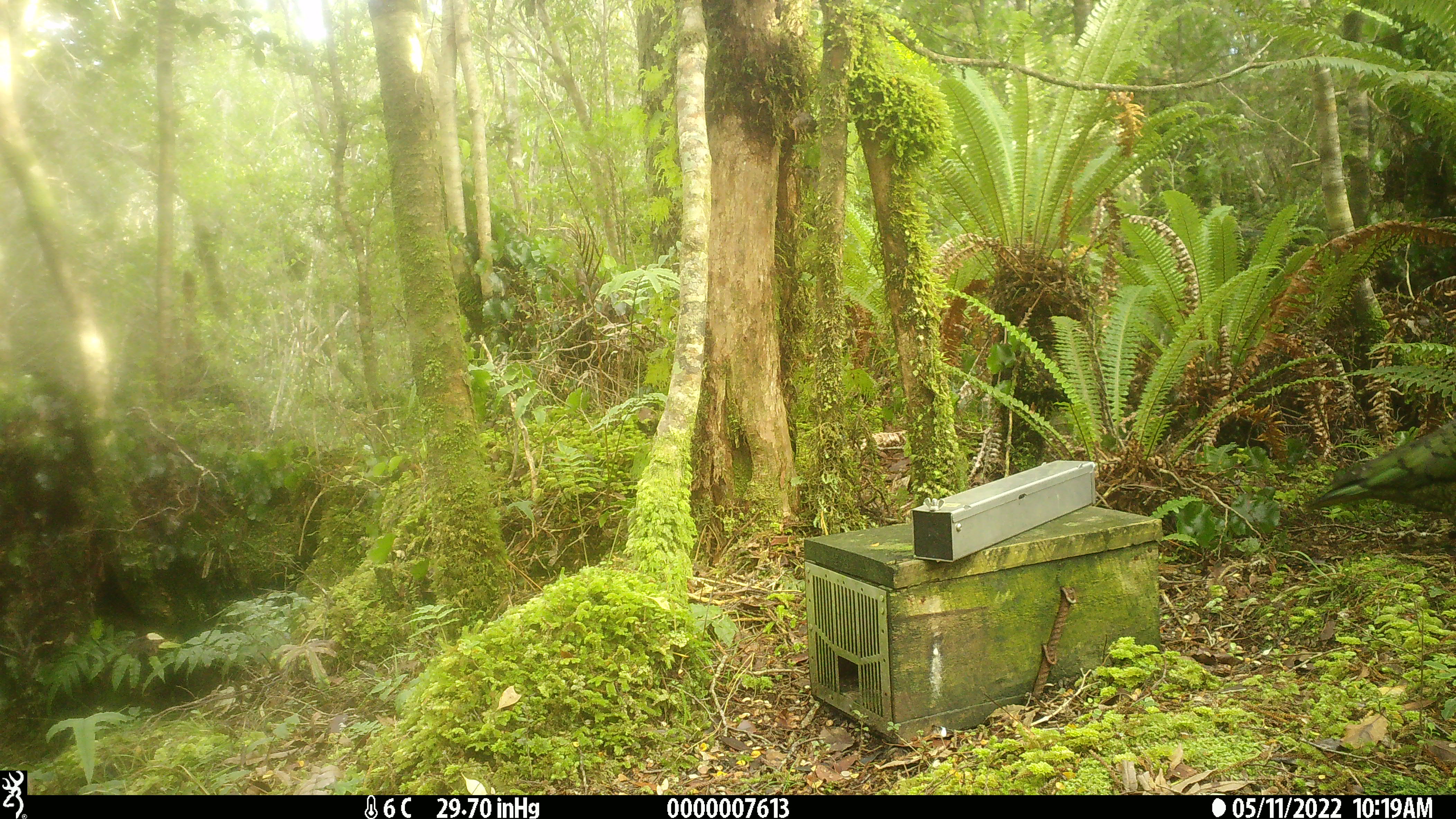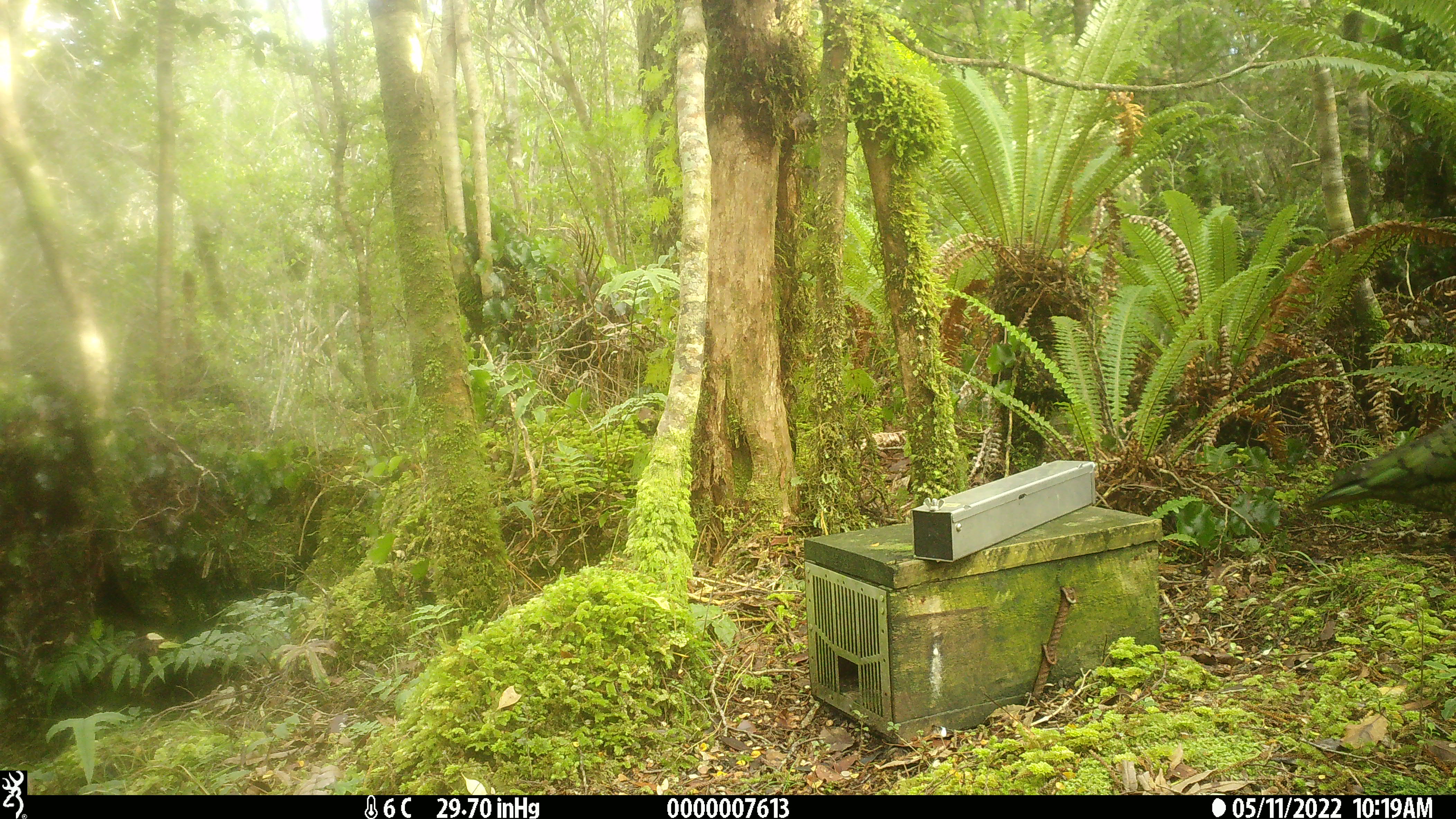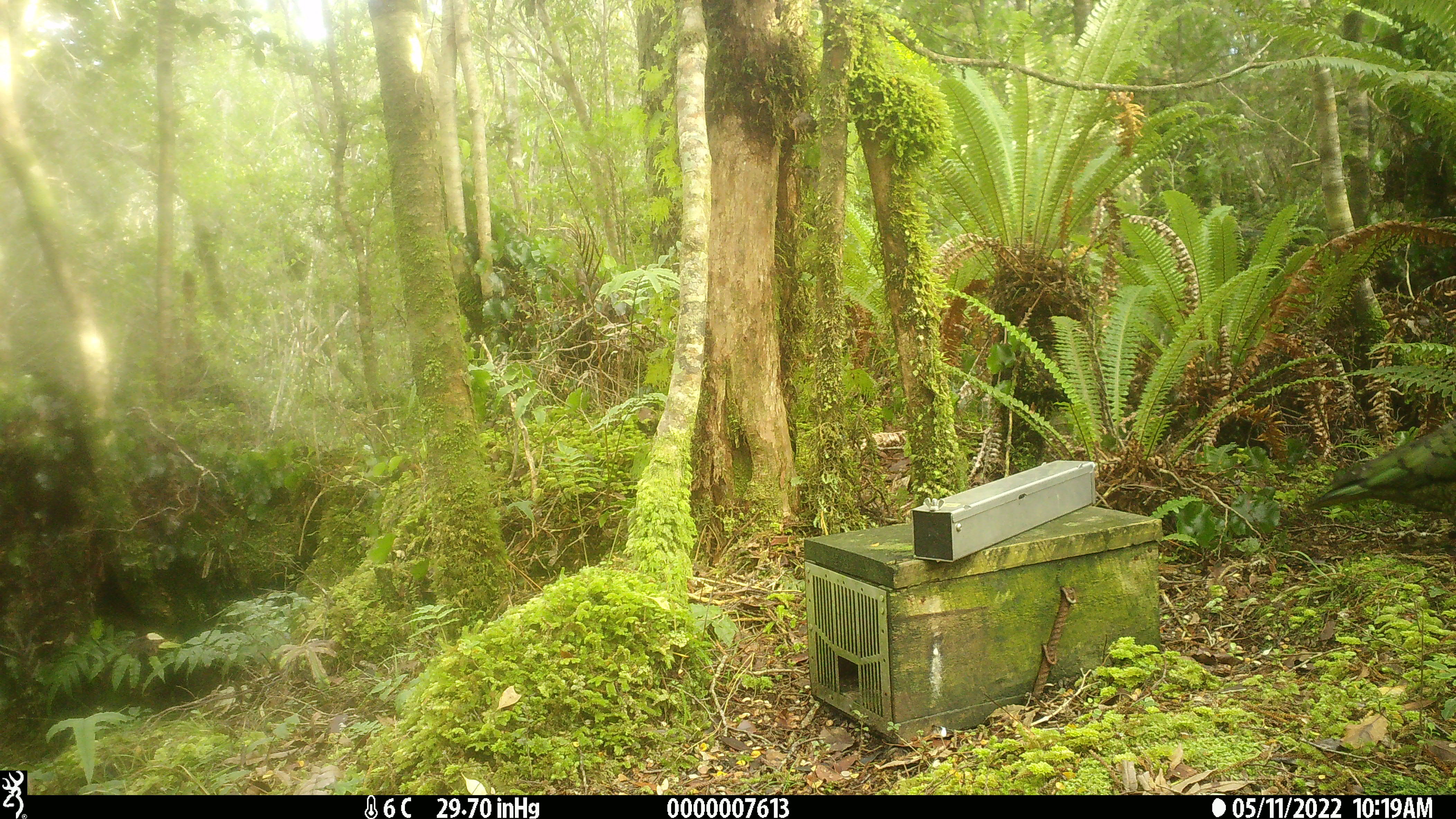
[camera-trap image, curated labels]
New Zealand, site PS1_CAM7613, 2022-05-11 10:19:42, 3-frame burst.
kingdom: Animalia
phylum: Chordata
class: Aves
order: Psittaciformes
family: Strigopidae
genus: Nestor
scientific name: Nestor notabilis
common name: kea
Kea (Nestor notabilis).